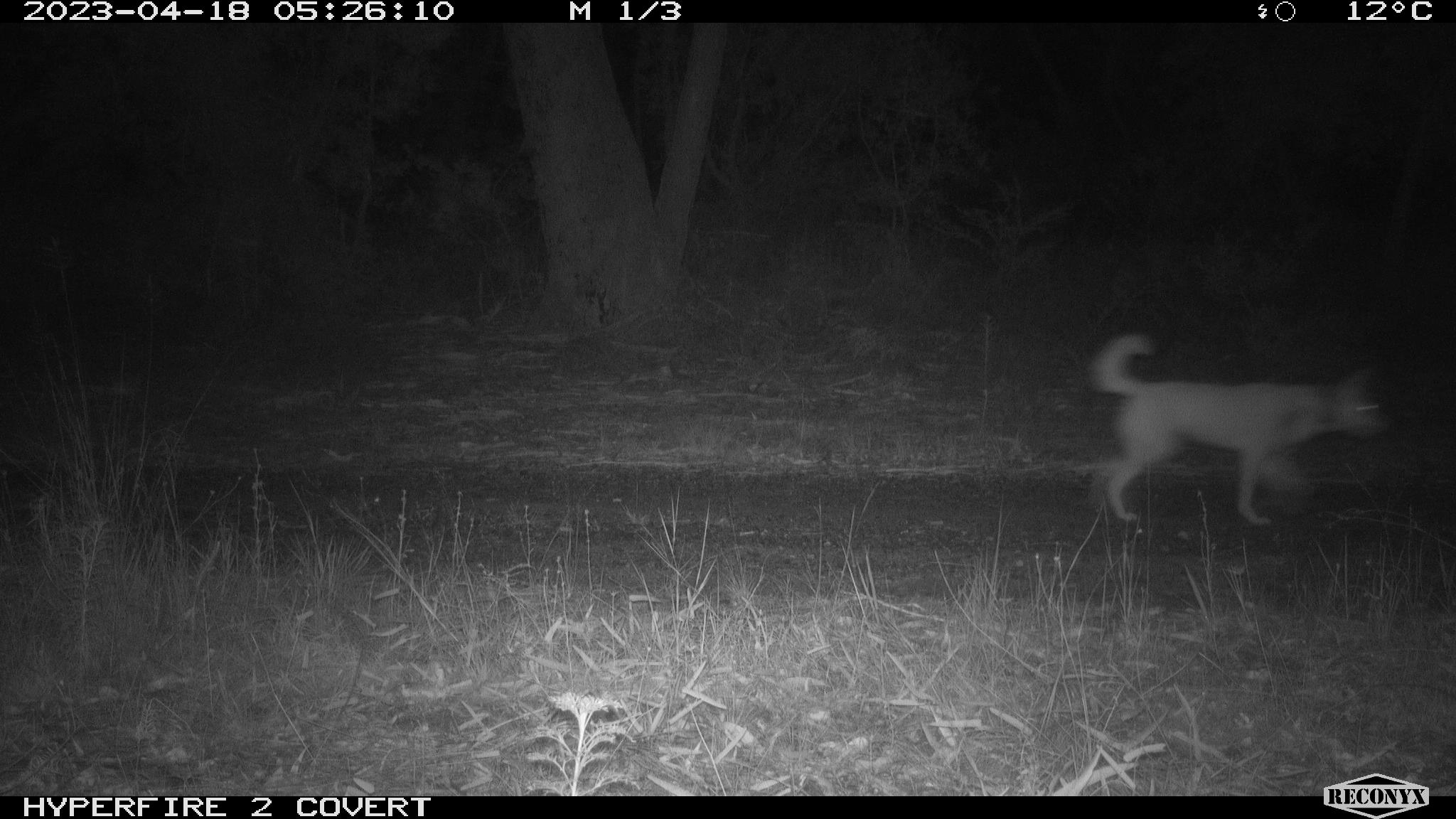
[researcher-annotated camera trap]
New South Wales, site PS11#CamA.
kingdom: Animalia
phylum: Chordata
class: Mammalia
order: Carnivora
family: Canidae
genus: Canis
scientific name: Canis familiaris dingo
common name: dingo